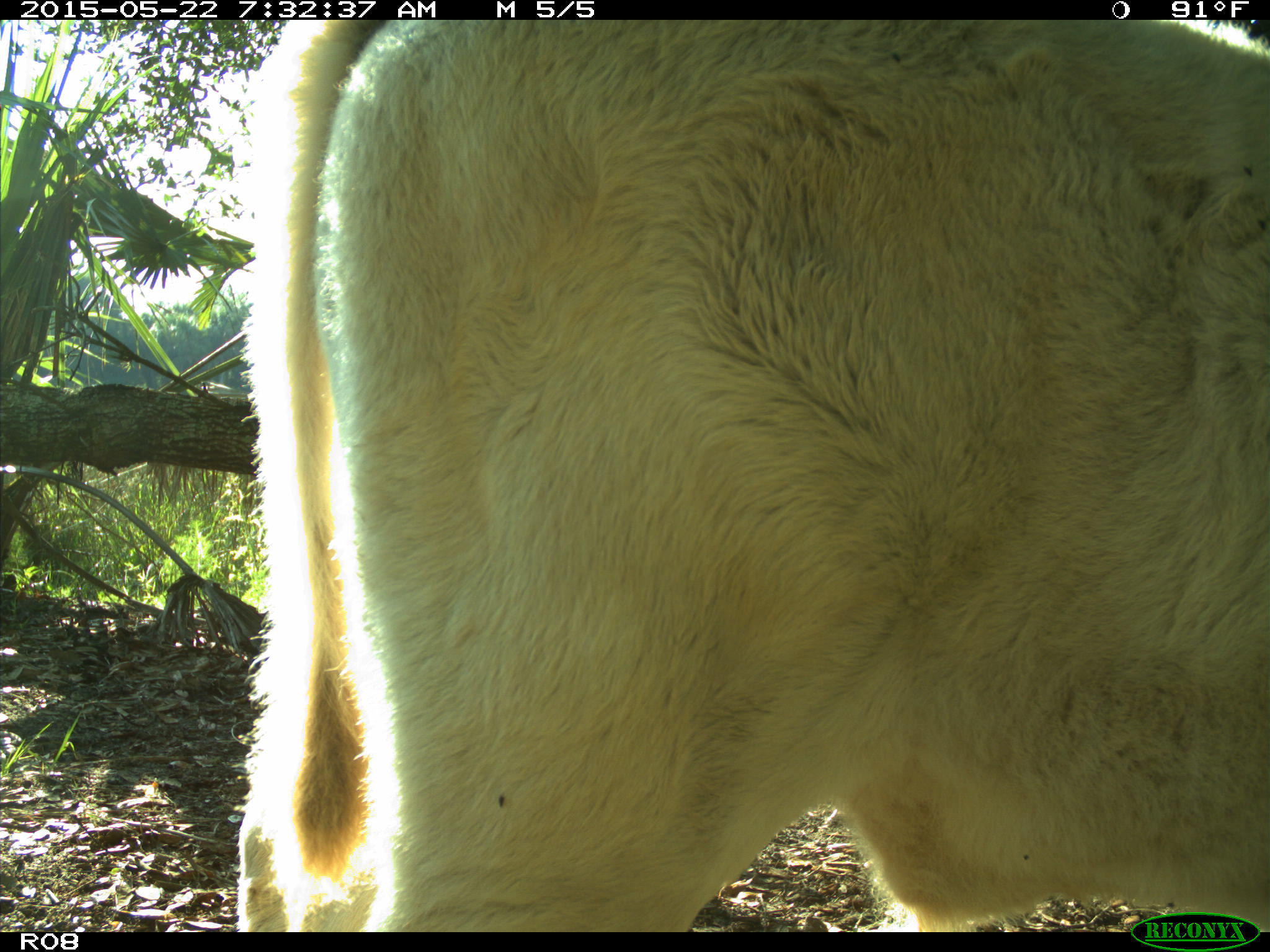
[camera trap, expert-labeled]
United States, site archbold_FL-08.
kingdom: Animalia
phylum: Chordata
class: Mammalia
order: Artiodactyla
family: Bovidae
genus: Bos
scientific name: Bos taurus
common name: domestic cow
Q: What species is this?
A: Bos taurus (domestic cow).